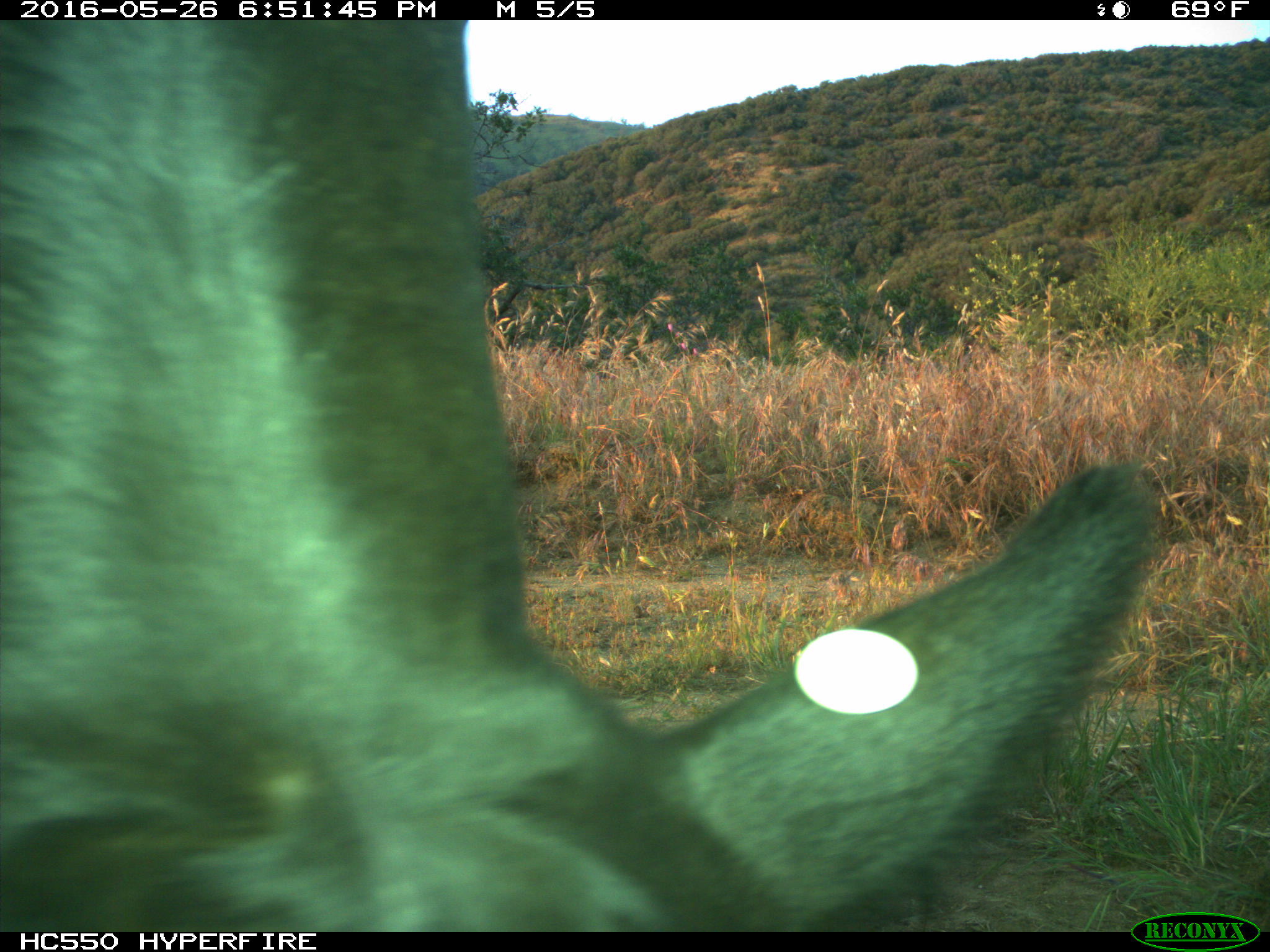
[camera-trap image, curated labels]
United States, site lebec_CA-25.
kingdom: Animalia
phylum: Chordata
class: Mammalia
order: Artiodactyla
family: Bovidae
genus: Bos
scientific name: Bos taurus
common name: domestic cow